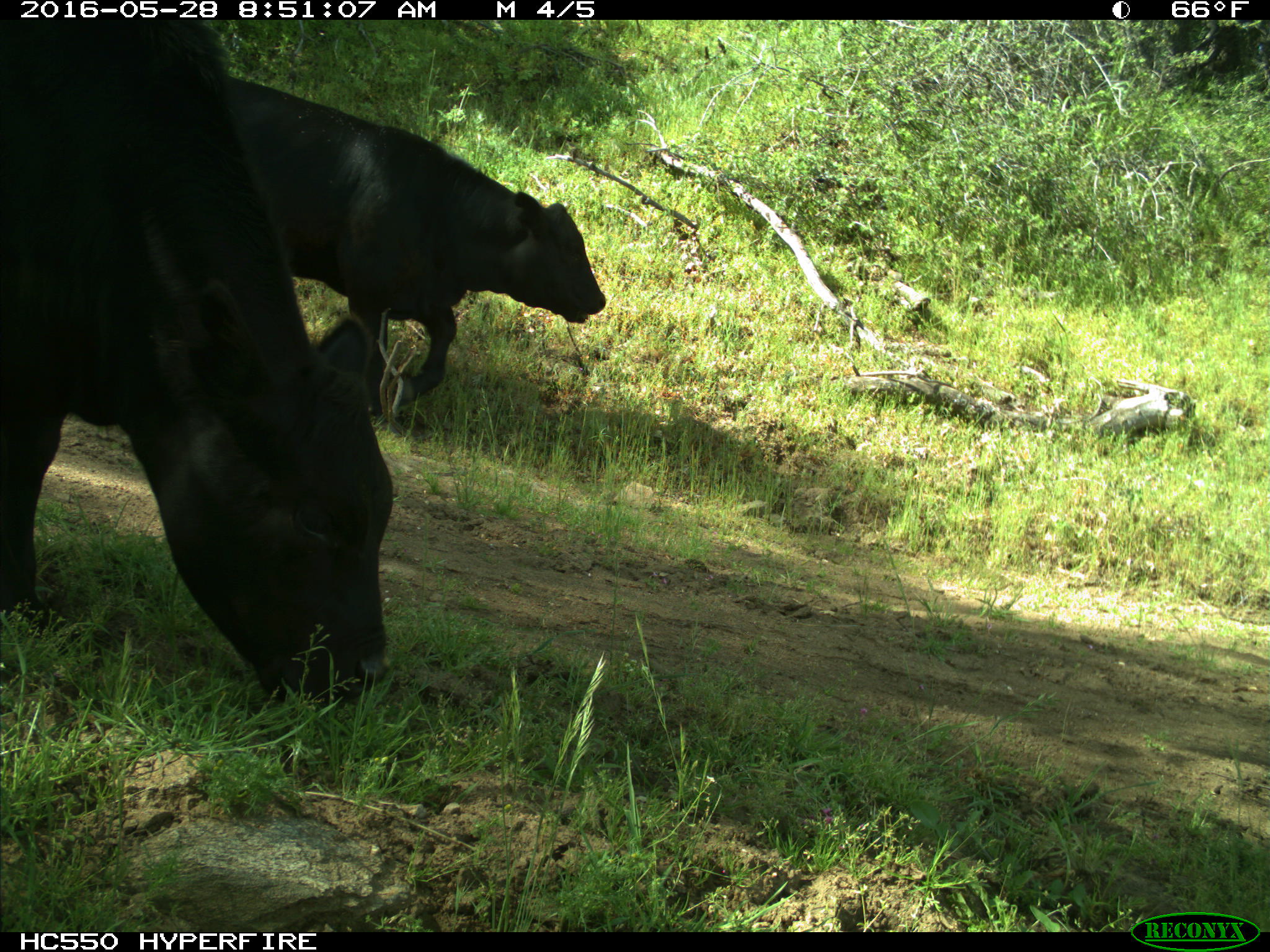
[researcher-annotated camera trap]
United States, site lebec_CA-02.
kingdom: Animalia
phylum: Chordata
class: Mammalia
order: Artiodactyla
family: Bovidae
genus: Bos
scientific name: Bos taurus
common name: domestic cow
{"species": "Bos taurus (domestic cow)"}